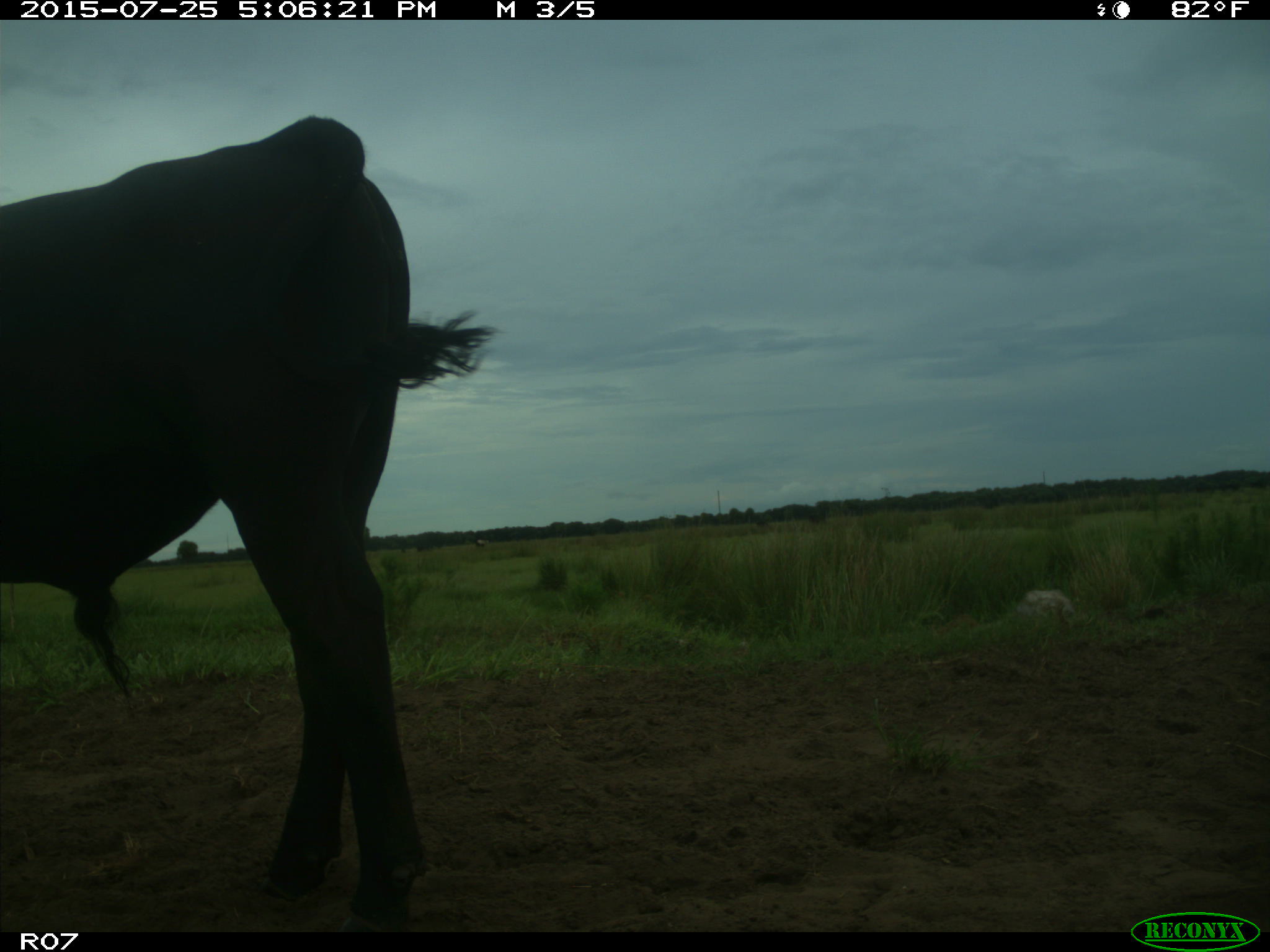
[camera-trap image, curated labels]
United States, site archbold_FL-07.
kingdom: Animalia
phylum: Chordata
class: Mammalia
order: Artiodactyla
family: Bovidae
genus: Bos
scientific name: Bos taurus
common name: domestic cow